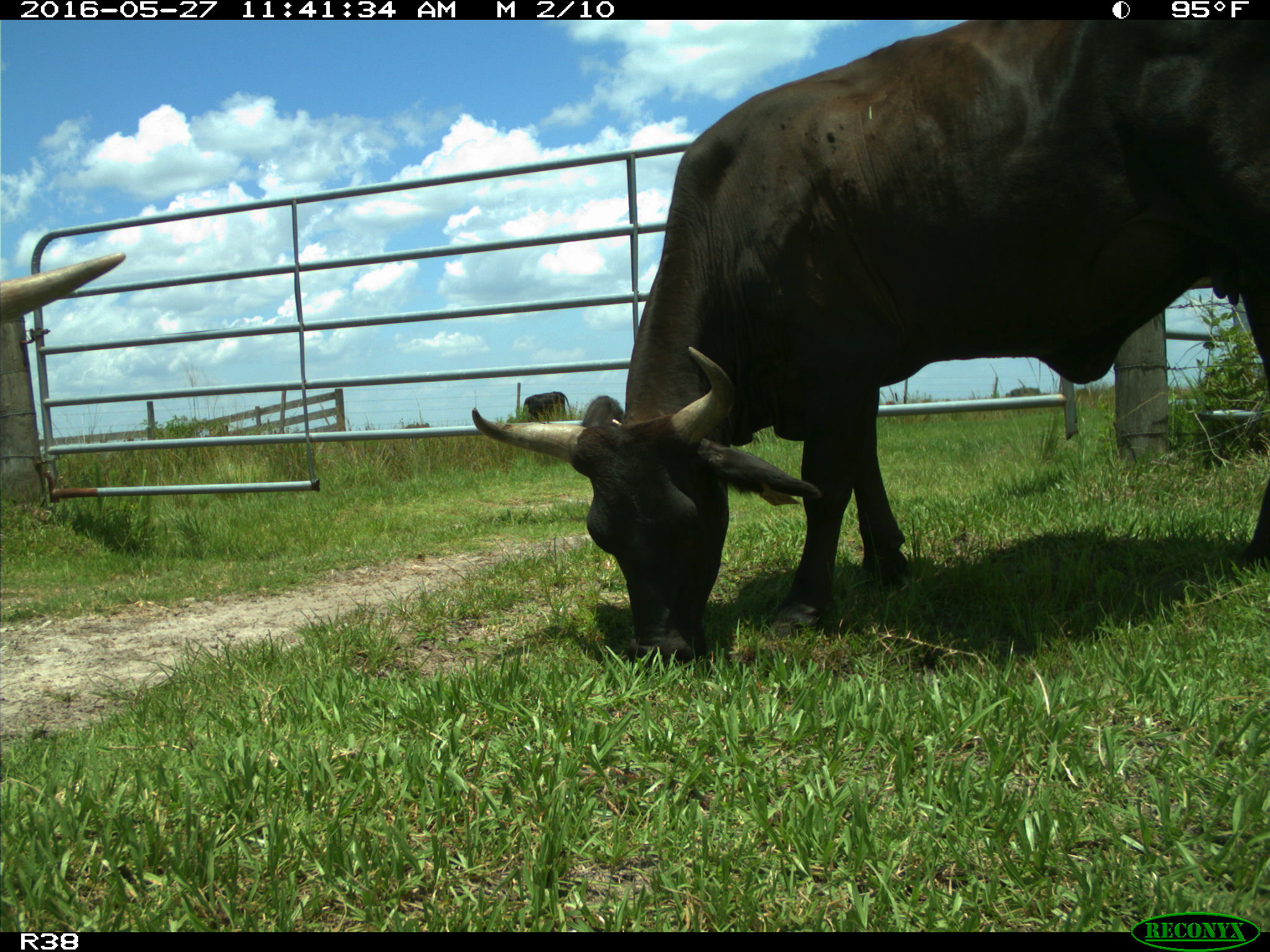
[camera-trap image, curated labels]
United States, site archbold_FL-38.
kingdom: Animalia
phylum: Chordata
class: Mammalia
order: Artiodactyla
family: Bovidae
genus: Bos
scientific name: Bos taurus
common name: domestic cow